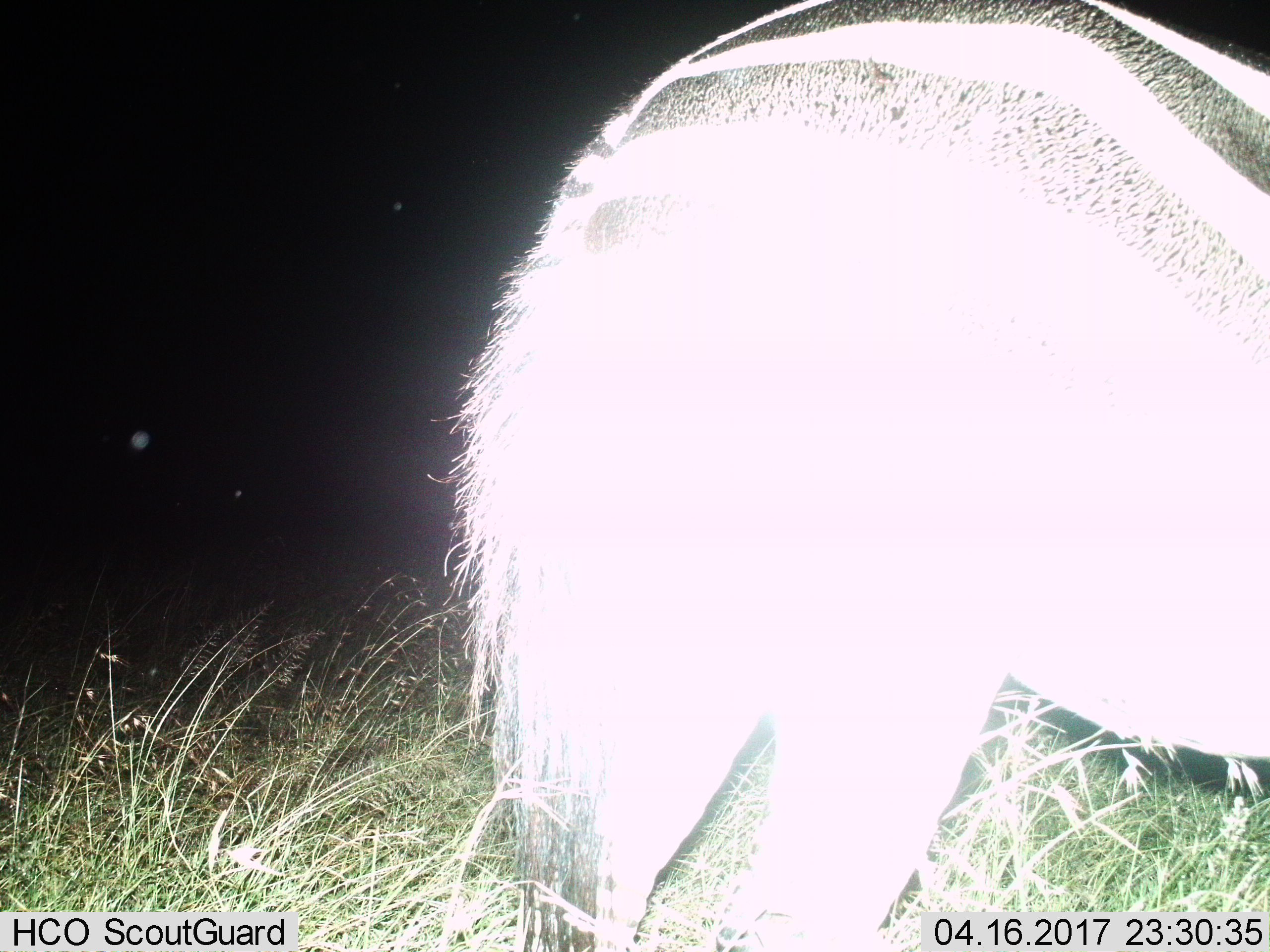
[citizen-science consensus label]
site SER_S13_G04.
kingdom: Animalia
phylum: Chordata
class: Mammalia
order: Perissodactyla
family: Equidae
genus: Equus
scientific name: Equus quagga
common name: plains zebra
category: zebraplains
Zebraplains (plains zebra) (Equus quagga), count 1. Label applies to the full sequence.